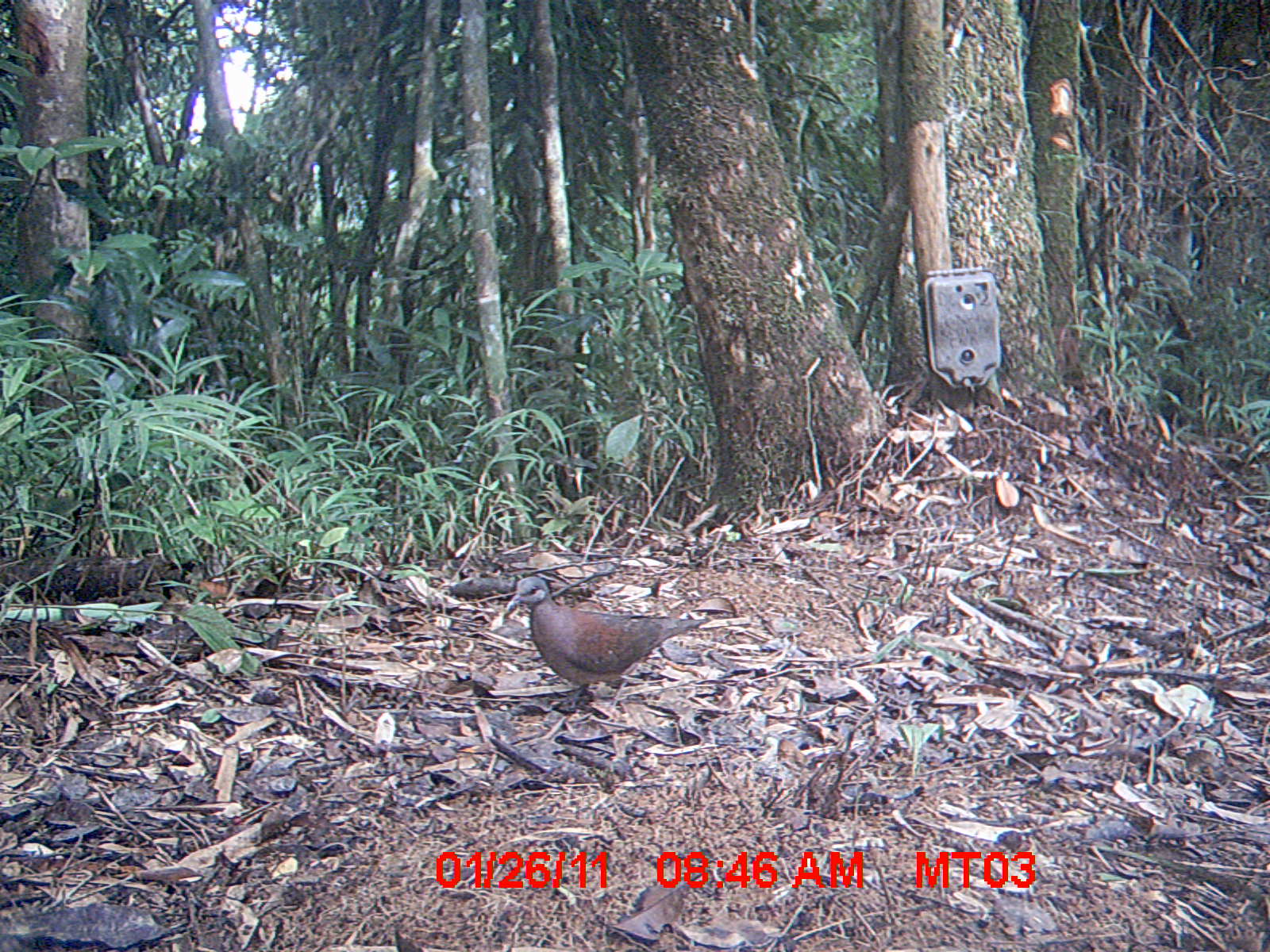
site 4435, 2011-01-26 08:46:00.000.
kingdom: Animalia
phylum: Chordata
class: Aves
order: Columbiformes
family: Columbidae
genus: Streptopelia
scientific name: Streptopelia picturata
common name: malagasy turtle dove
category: nesoenas picturata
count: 1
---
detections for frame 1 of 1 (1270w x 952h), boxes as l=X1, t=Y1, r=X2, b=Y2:
nesoenas picturata: l=505, t=576, r=712, b=718